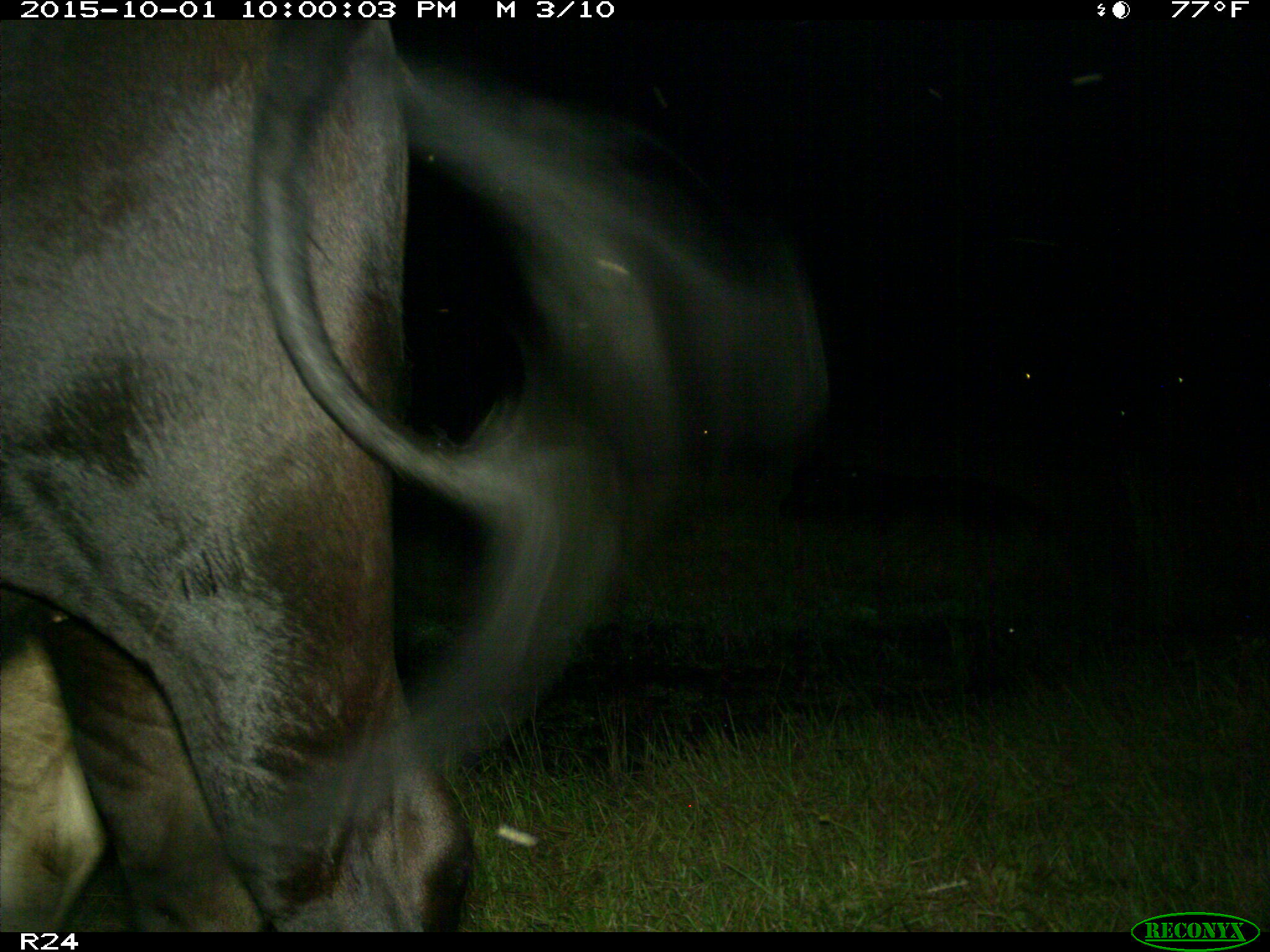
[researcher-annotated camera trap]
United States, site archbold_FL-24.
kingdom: Animalia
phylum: Chordata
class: Mammalia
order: Artiodactyla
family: Bovidae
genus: Bos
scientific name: Bos taurus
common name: domestic cow